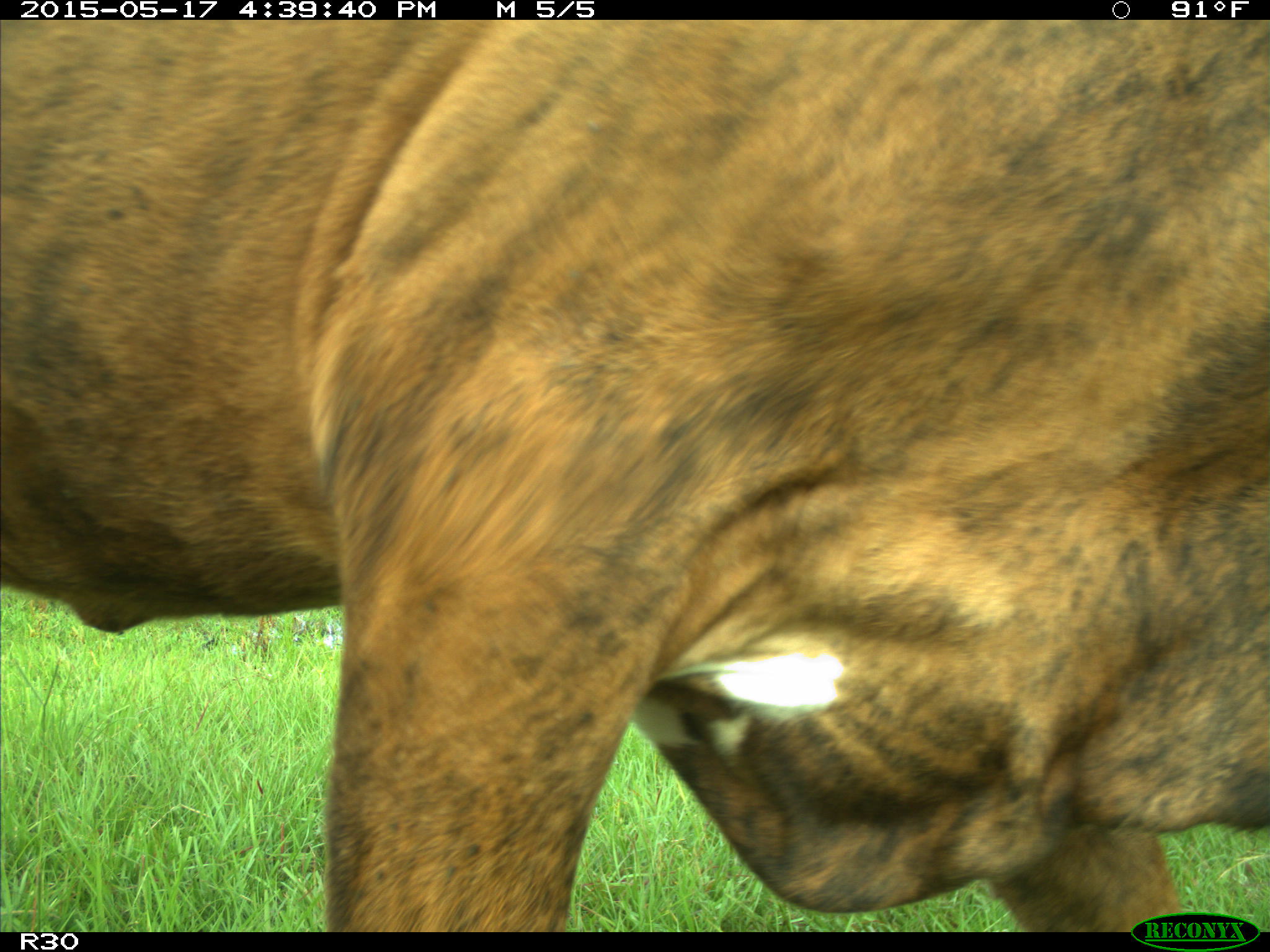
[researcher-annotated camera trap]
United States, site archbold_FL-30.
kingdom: Animalia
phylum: Chordata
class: Mammalia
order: Artiodactyla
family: Bovidae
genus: Bos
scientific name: Bos taurus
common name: domestic cow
Bos taurus (domestic cow).